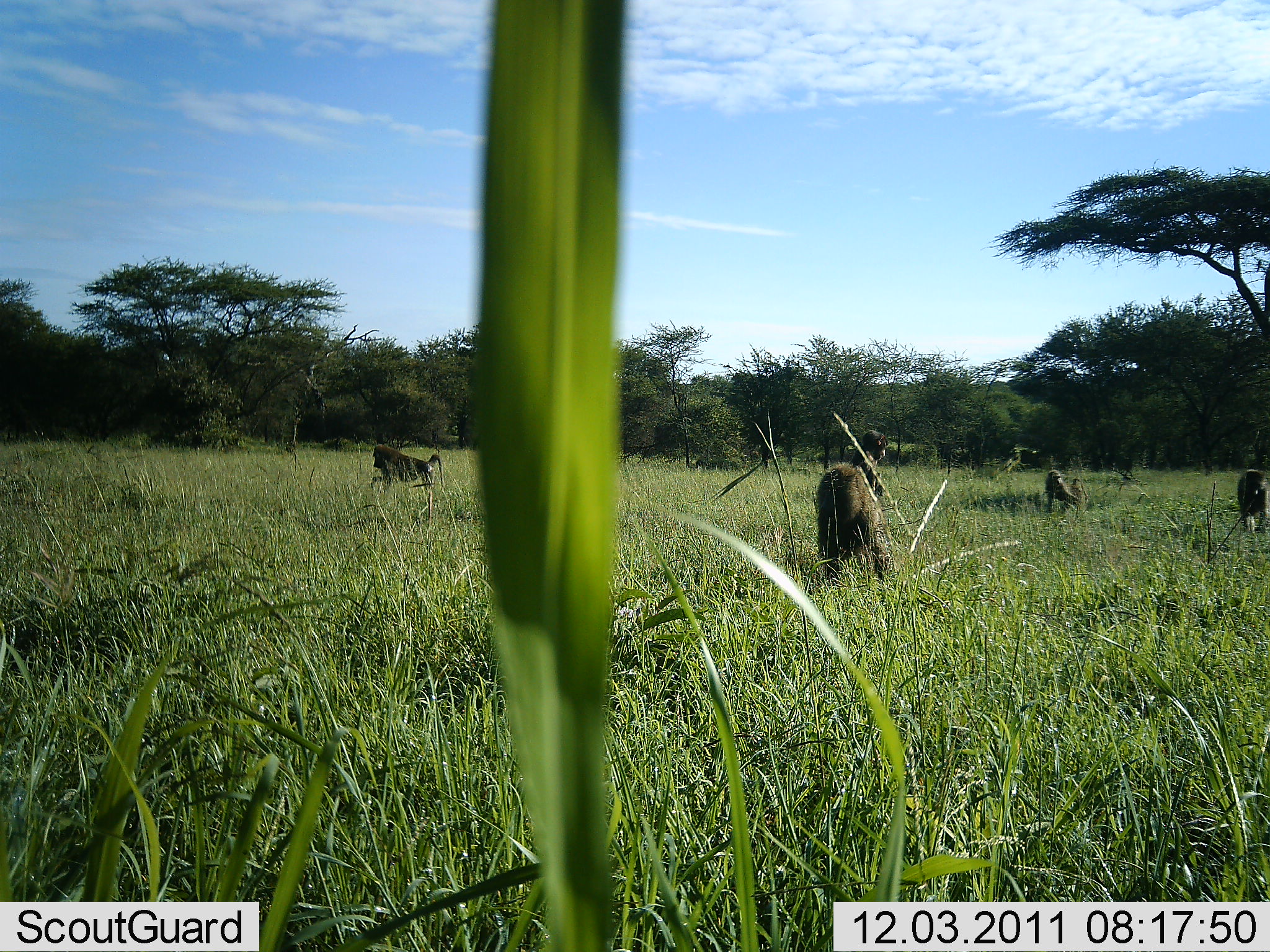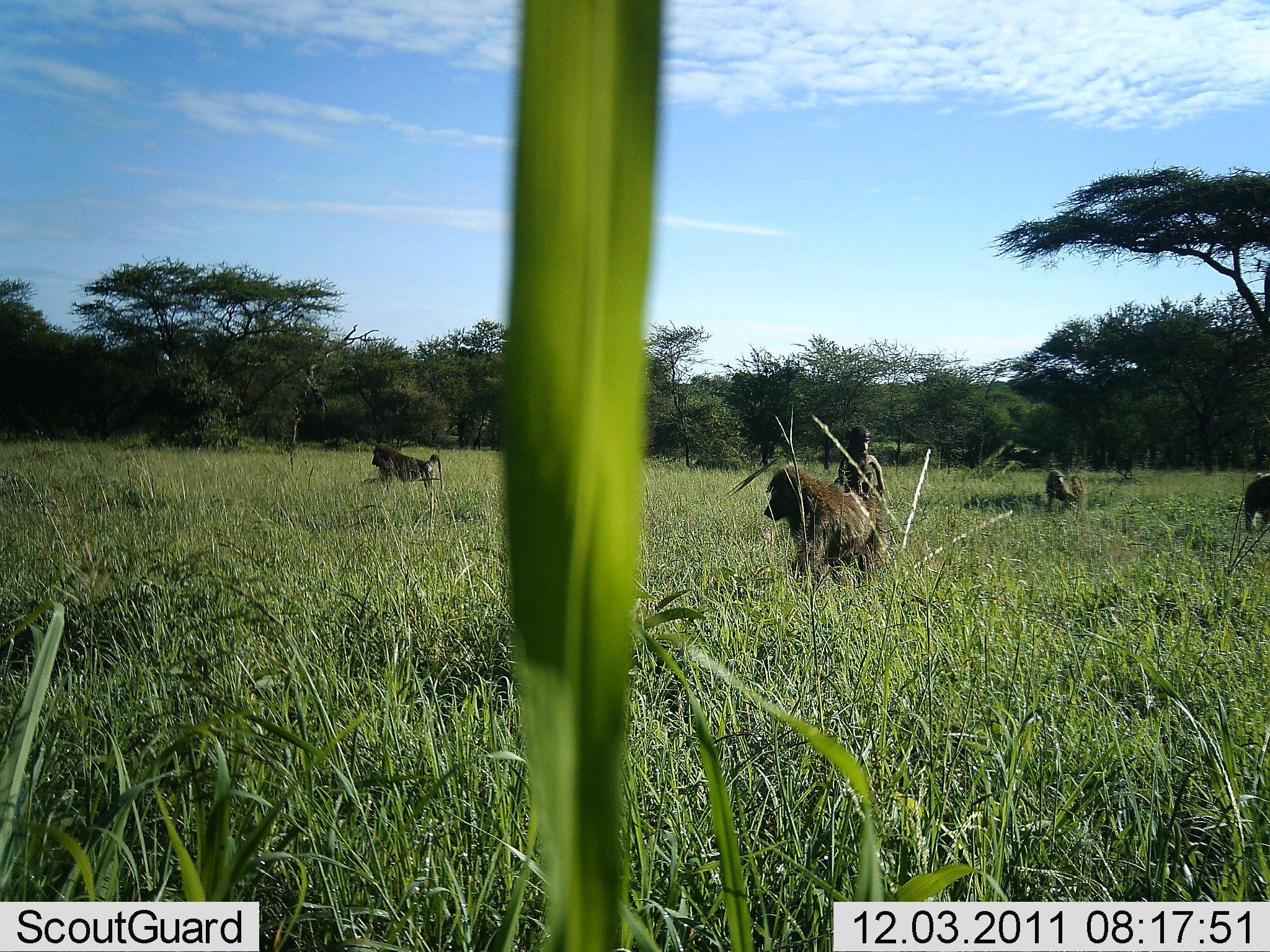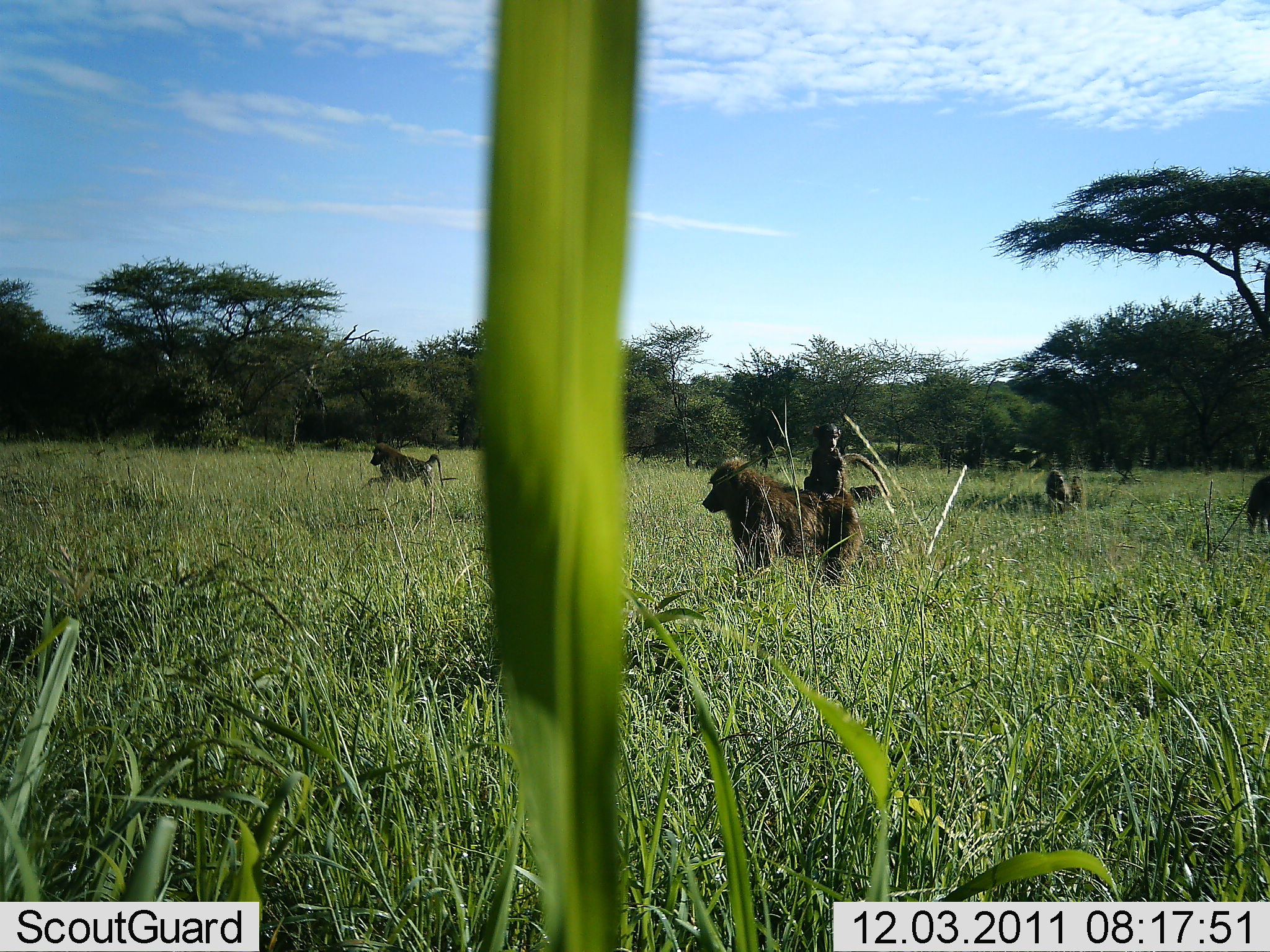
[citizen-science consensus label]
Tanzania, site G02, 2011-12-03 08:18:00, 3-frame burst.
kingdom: Animalia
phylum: Chordata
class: Mammalia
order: Primates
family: Cercopithecidae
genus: Papio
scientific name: Papio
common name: baboon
Baboon (Papio), count 5. Behavior (volunteer vote fractions): standing 23%, resting 15%, moving 85%, interacting 31%. Young present (vote fraction): 92%. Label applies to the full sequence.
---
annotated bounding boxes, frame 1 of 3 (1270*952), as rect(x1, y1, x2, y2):
animal: rect(816, 464, 893, 585); rect(850, 428, 890, 572); rect(369, 441, 444, 515); rect(1237, 468, 1270, 539); rect(1043, 468, 1090, 517)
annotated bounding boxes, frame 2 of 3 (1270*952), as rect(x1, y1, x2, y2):
animal: rect(758, 466, 887, 593); rect(833, 426, 891, 544); rect(362, 441, 444, 502); rect(1043, 469, 1086, 515); rect(1242, 472, 1270, 537)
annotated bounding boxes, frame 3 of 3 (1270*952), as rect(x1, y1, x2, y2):
animal: rect(701, 458, 860, 596); rect(804, 422, 894, 504); rect(368, 442, 446, 499); rect(1043, 468, 1086, 510); rect(1245, 474, 1270, 535)